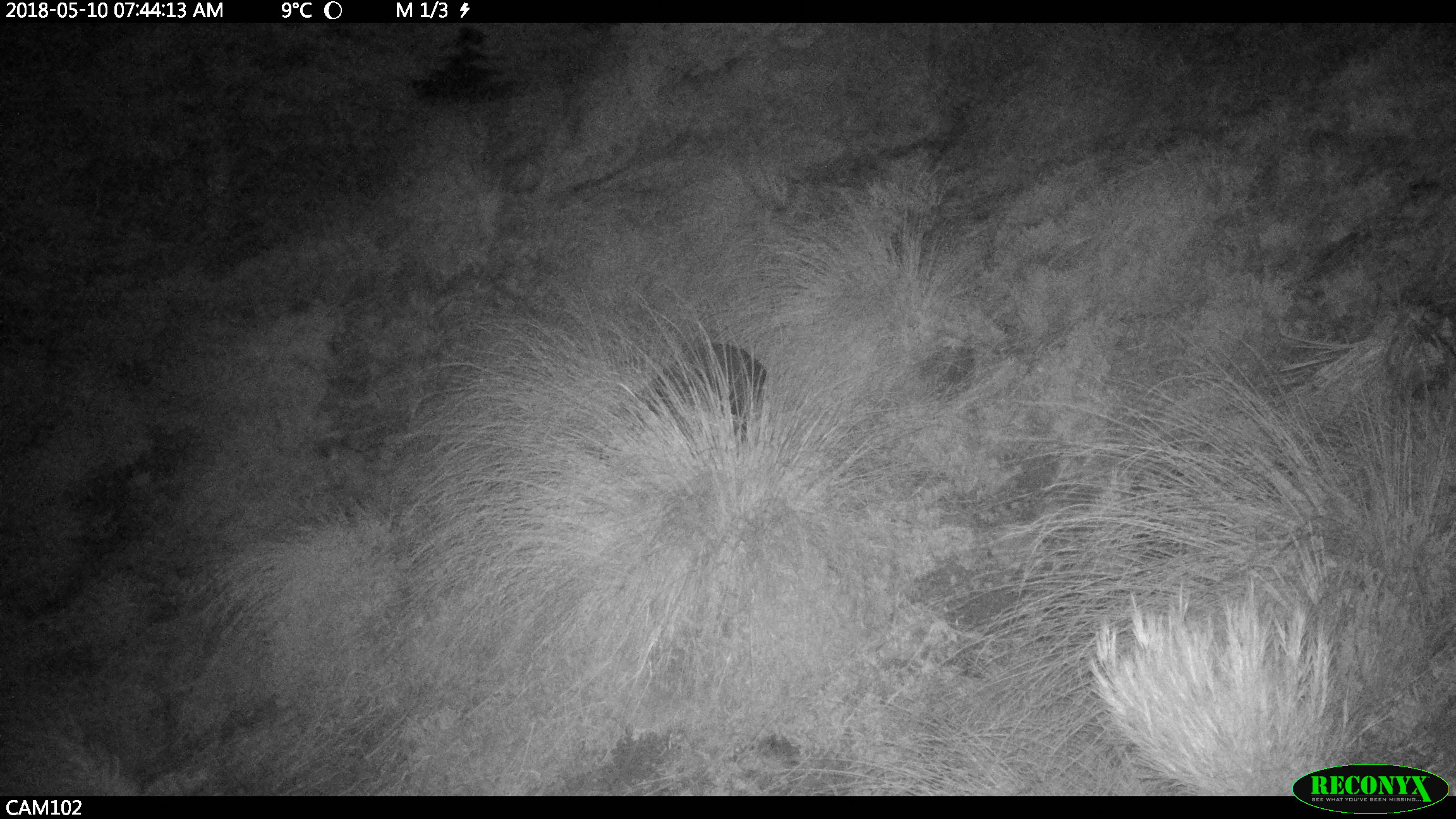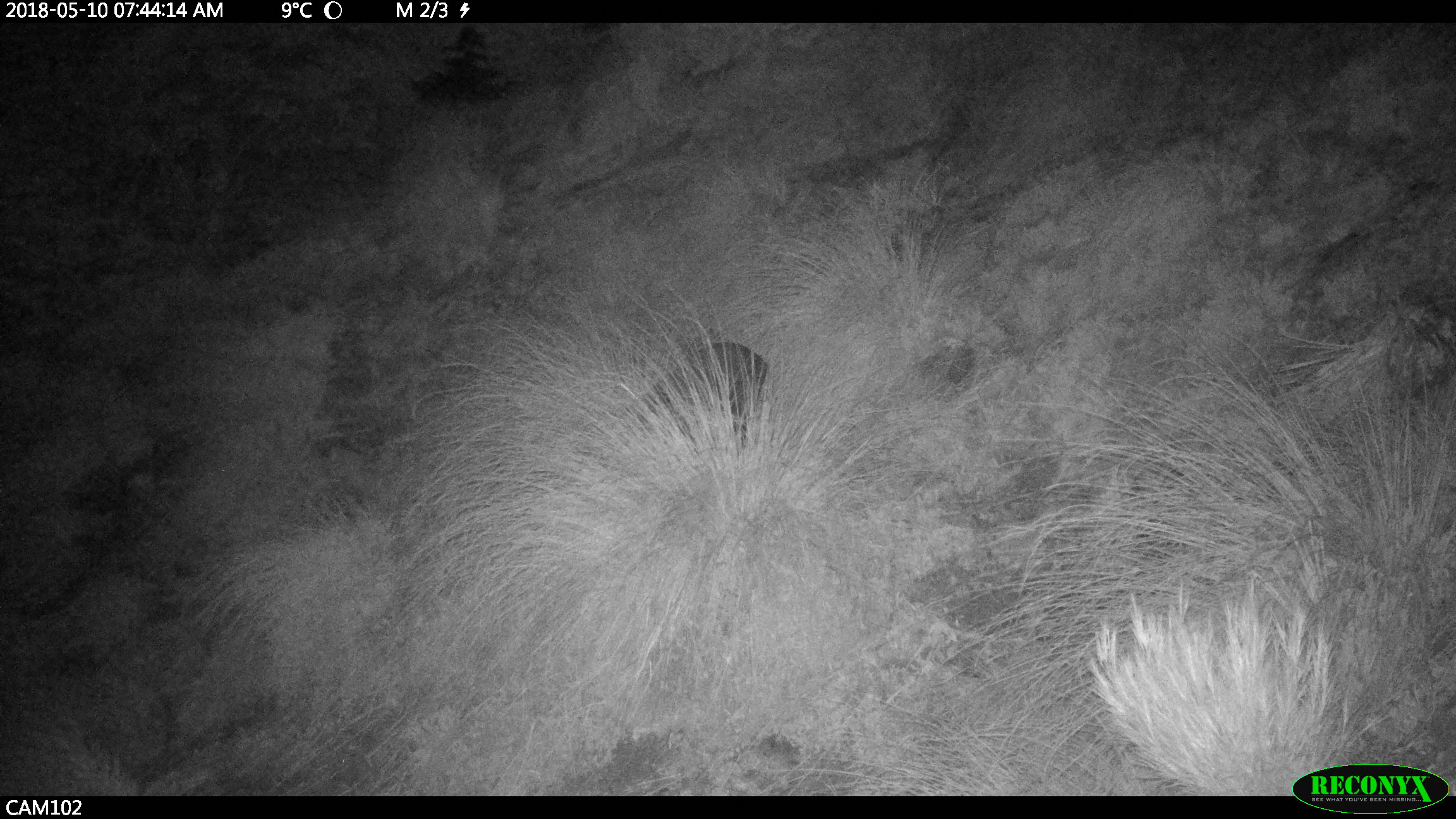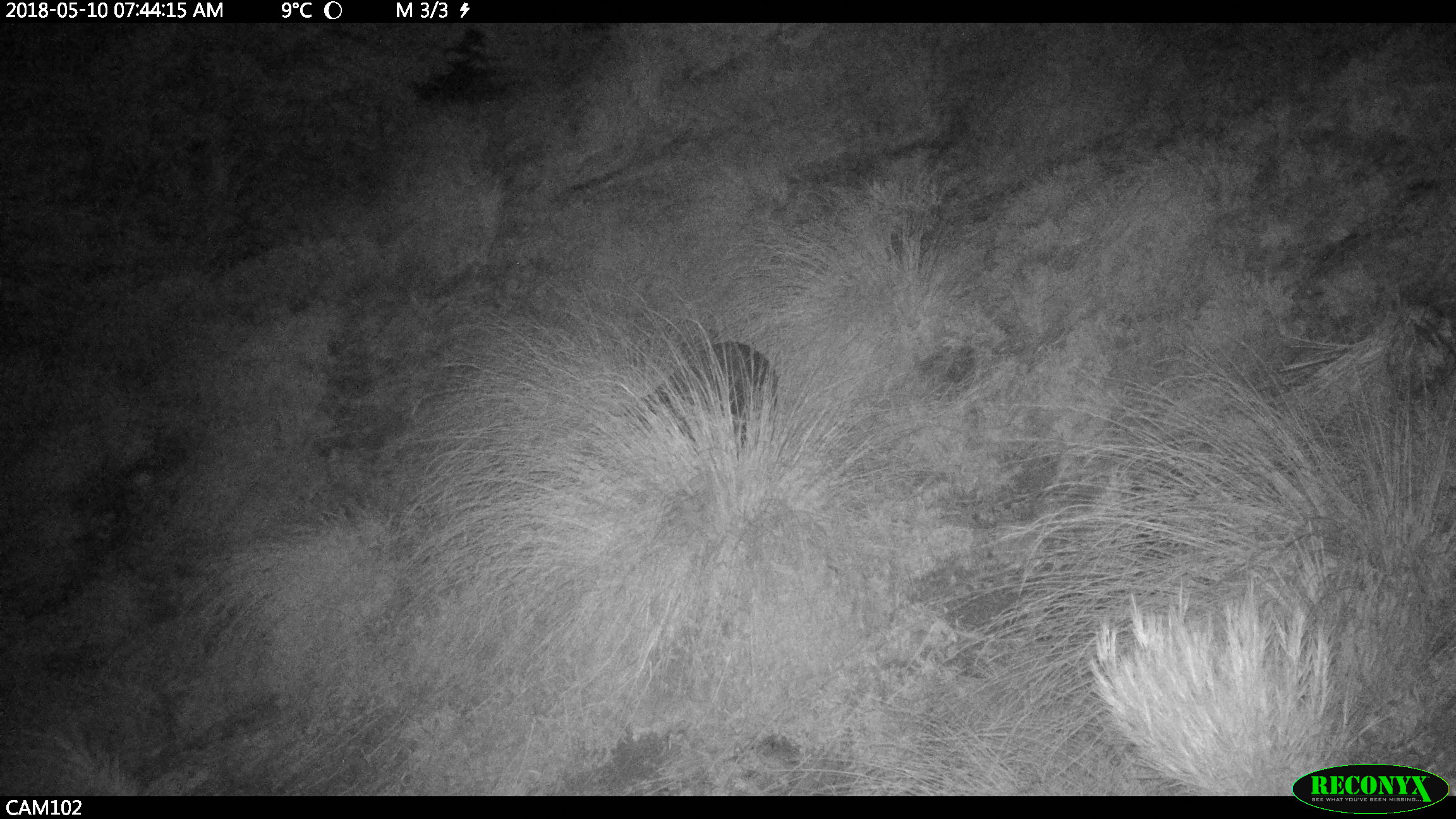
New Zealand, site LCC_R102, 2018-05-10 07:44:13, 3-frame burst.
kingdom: Animalia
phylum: Chordata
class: Mammalia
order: Artiodactyla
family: Suidae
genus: Sus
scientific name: Sus scrofa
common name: pig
Pig (Sus scrofa).